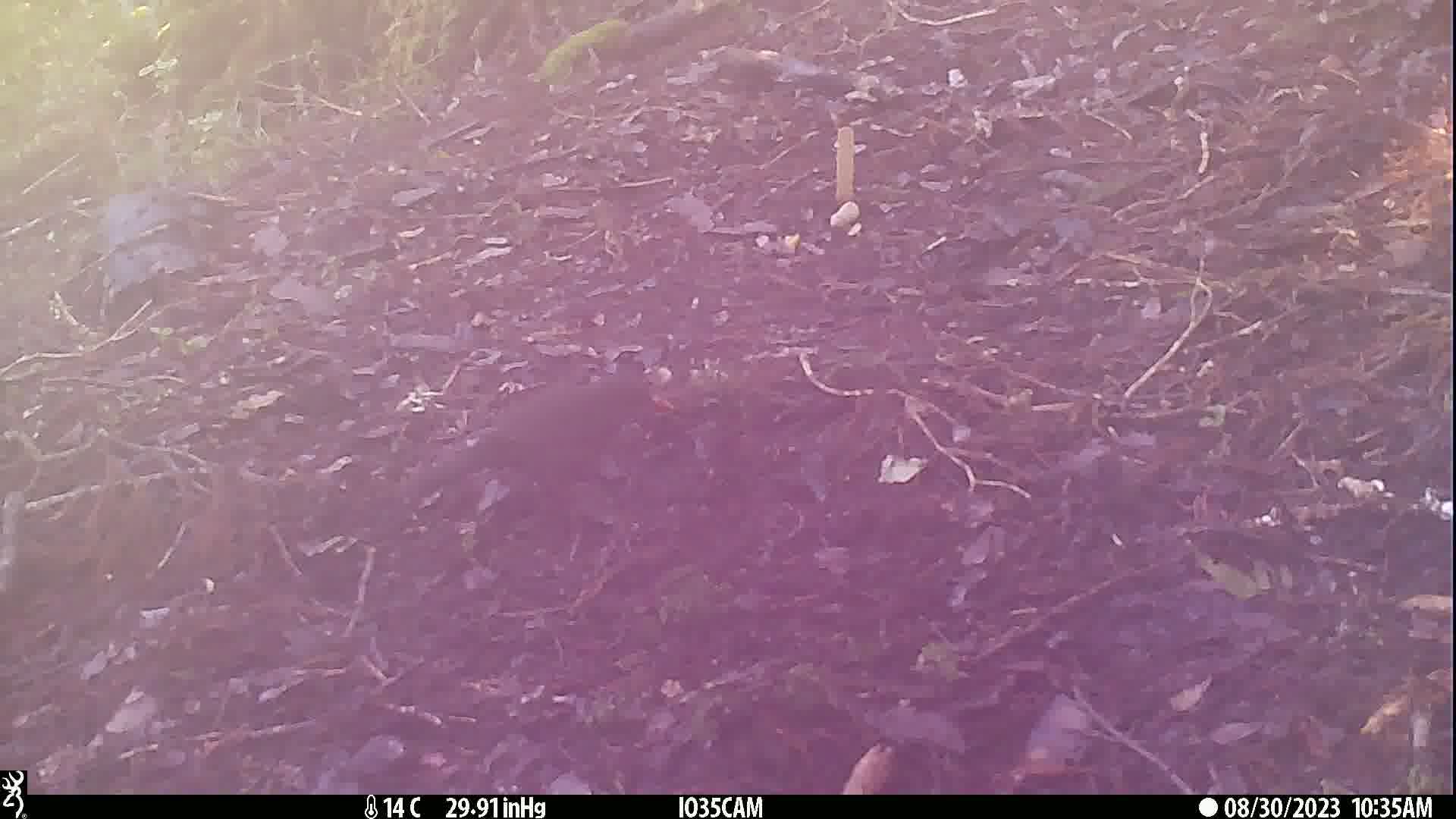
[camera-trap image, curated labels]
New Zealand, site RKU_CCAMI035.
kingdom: Animalia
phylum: Chordata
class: Aves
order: Passeriformes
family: Turdidae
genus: Turdus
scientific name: Turdus merula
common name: eurasian blackbird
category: blackbird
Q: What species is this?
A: Blackbird (eurasian blackbird) (Turdus merula).